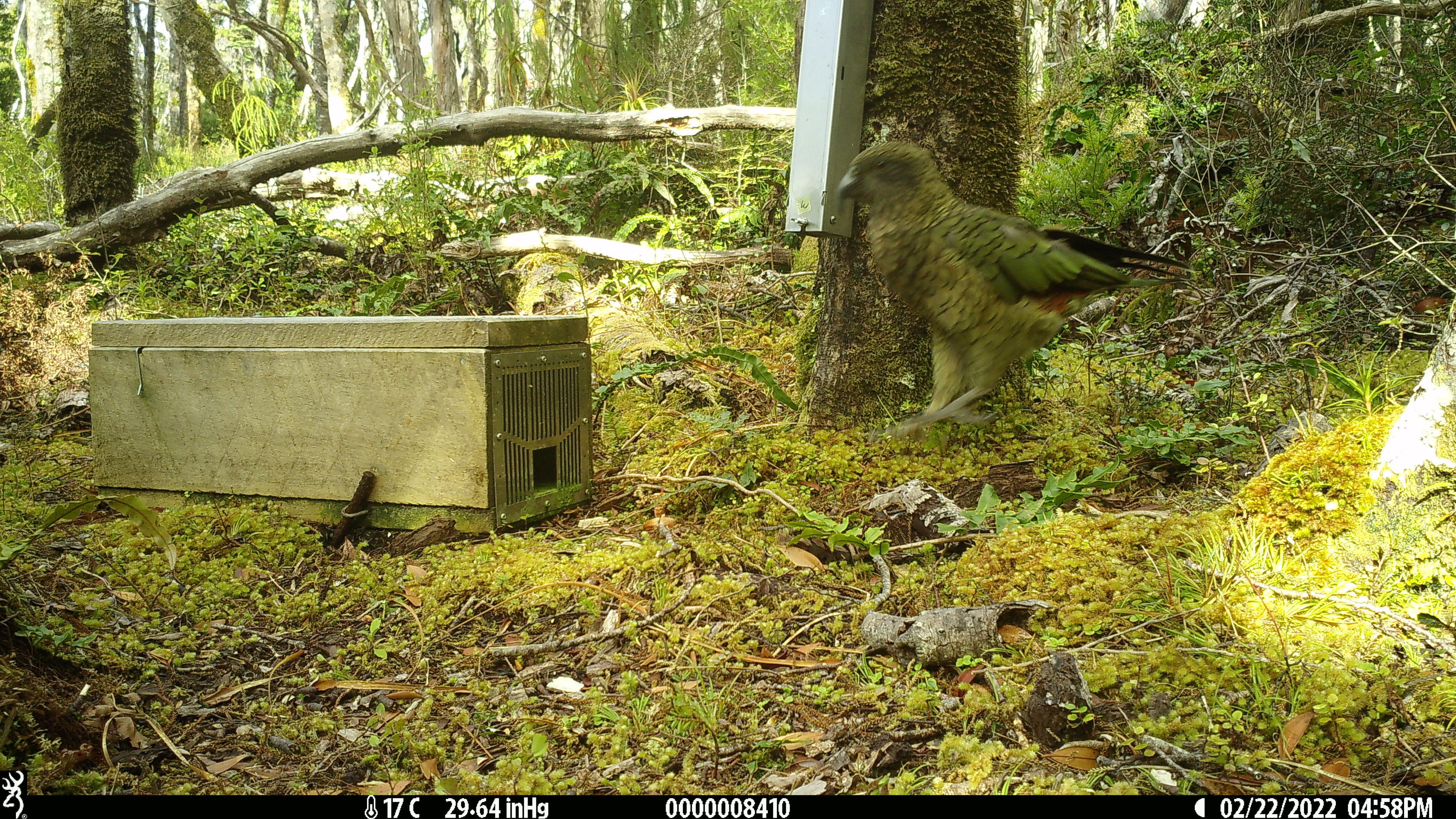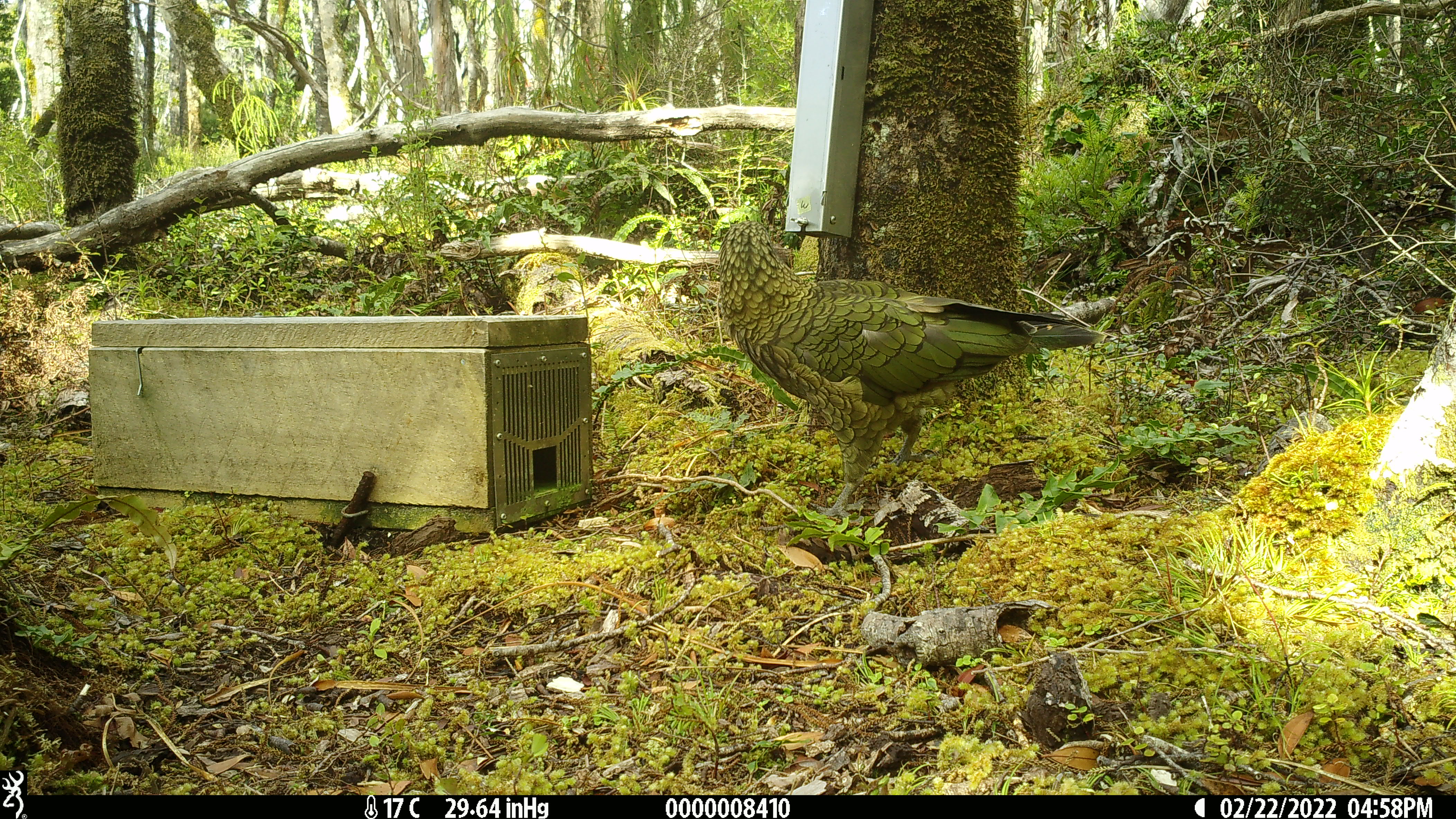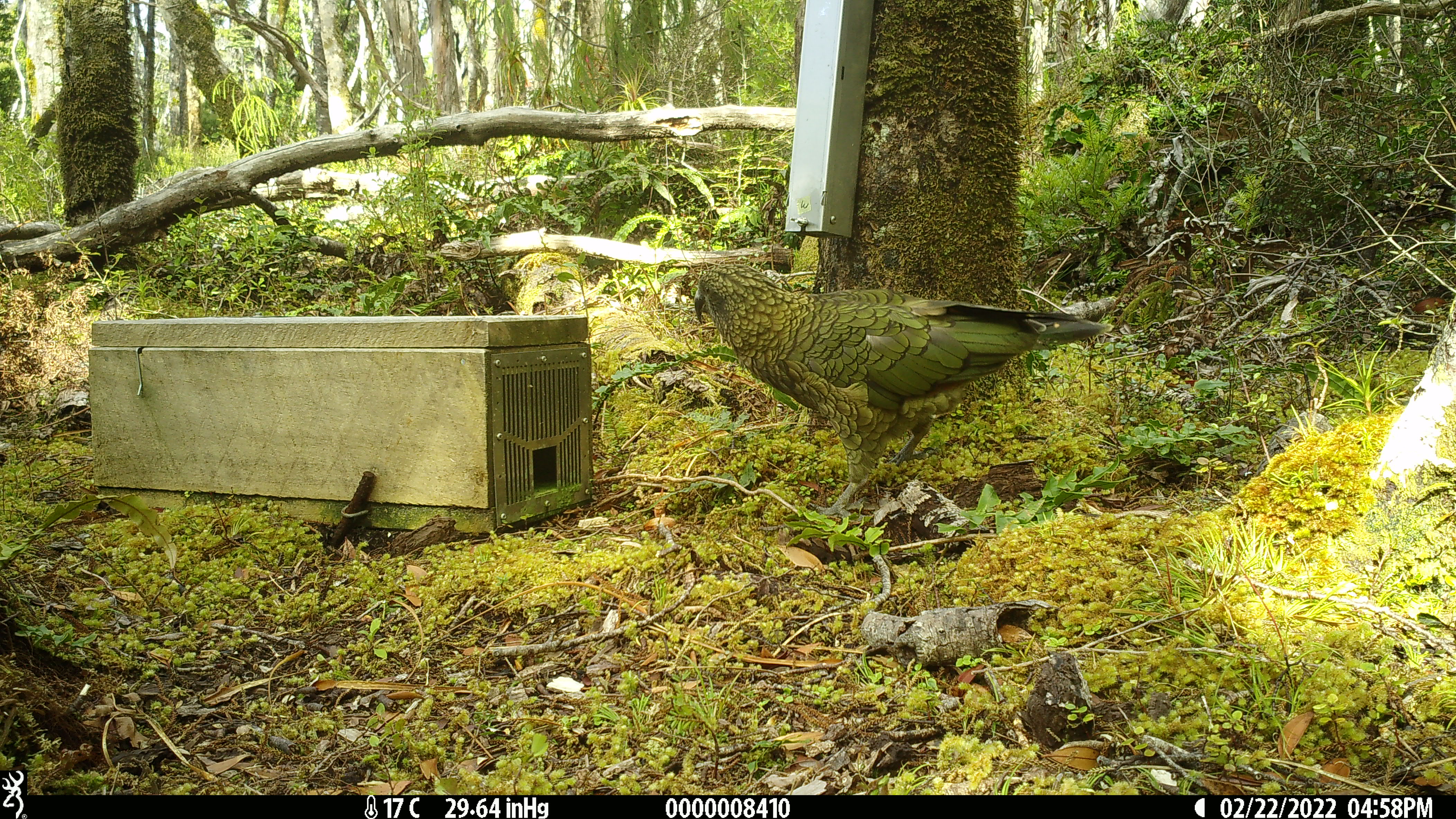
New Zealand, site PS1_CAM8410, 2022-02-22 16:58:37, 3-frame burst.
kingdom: Animalia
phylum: Chordata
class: Aves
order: Psittaciformes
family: Strigopidae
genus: Nestor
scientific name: Nestor notabilis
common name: kea